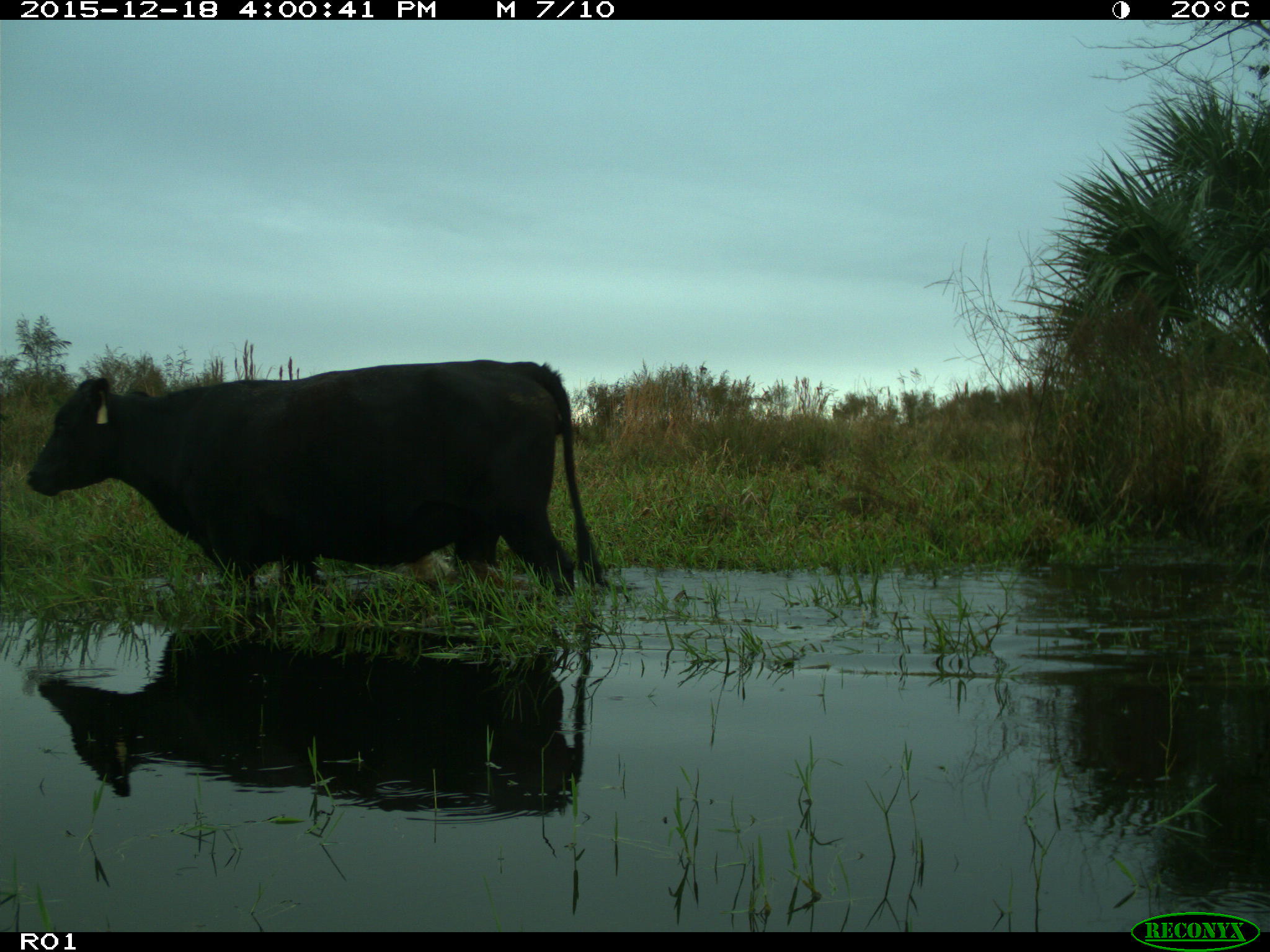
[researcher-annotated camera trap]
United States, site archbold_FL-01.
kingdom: Animalia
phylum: Chordata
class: Mammalia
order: Artiodactyla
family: Bovidae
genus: Bos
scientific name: Bos taurus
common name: domestic cow